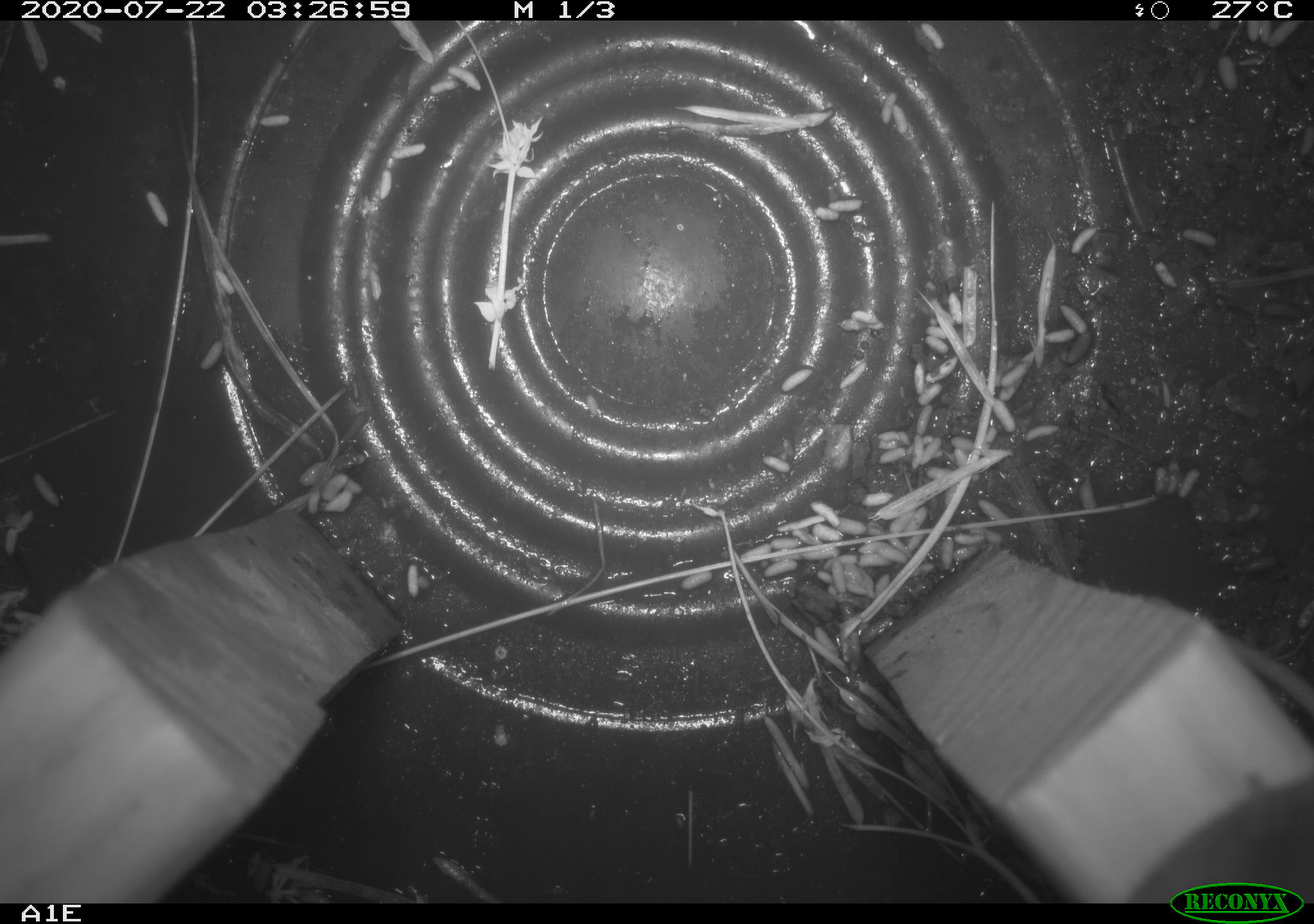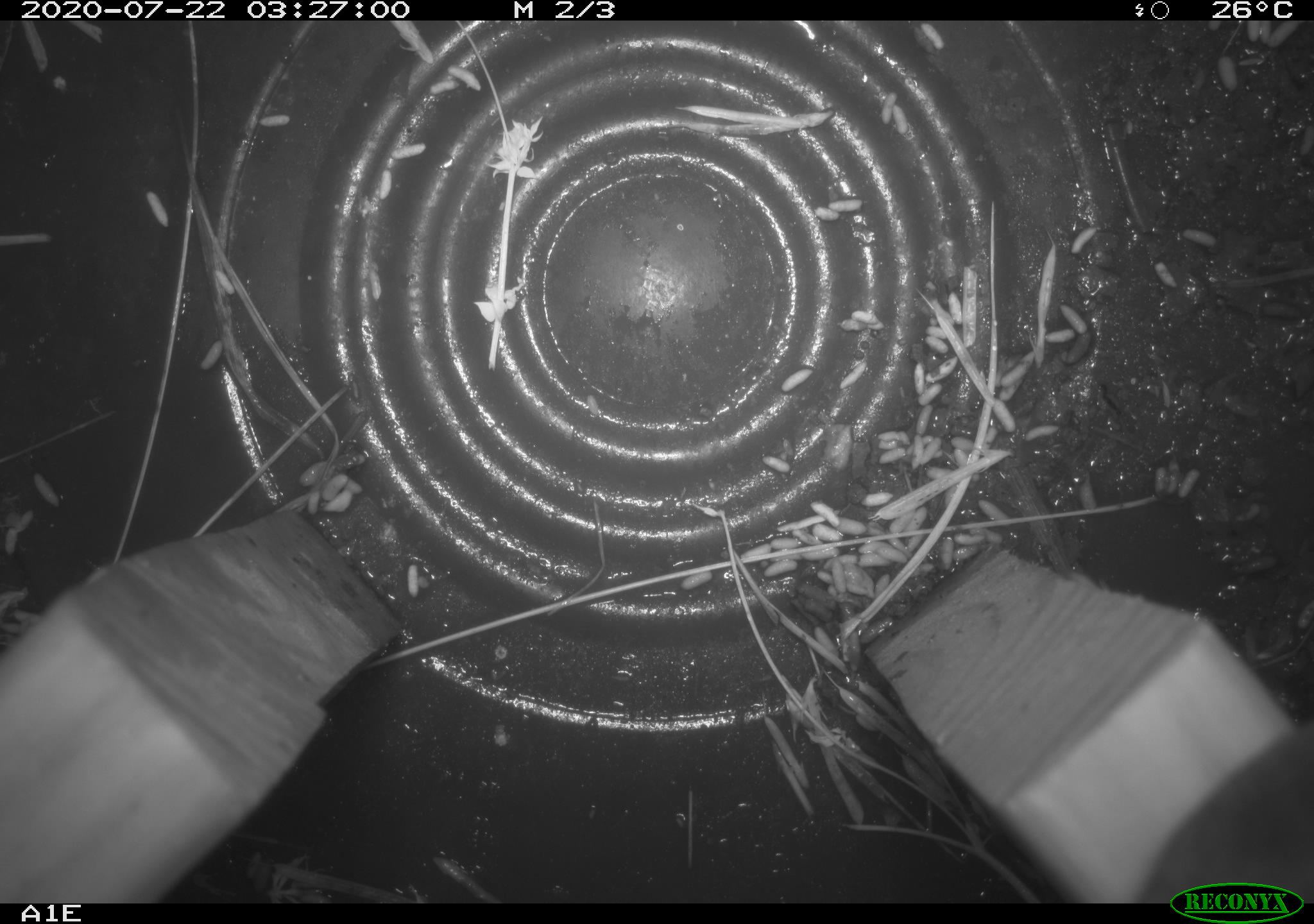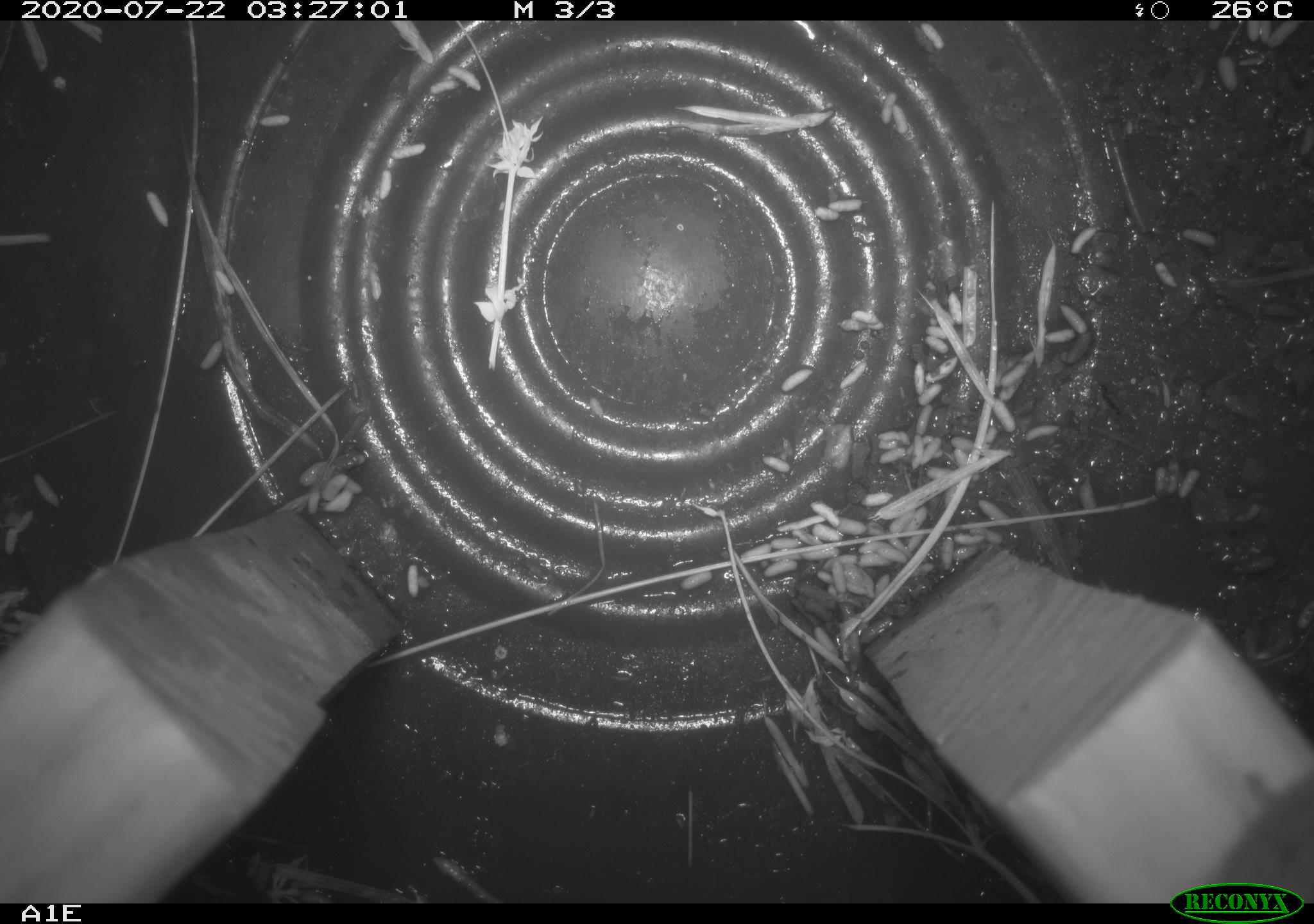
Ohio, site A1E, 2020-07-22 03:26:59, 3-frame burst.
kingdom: Animalia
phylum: Chordata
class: Mammalia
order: Rodentia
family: Cricetidae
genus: Peromyscus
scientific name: Peromyscus leucopus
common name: white-footed mouse